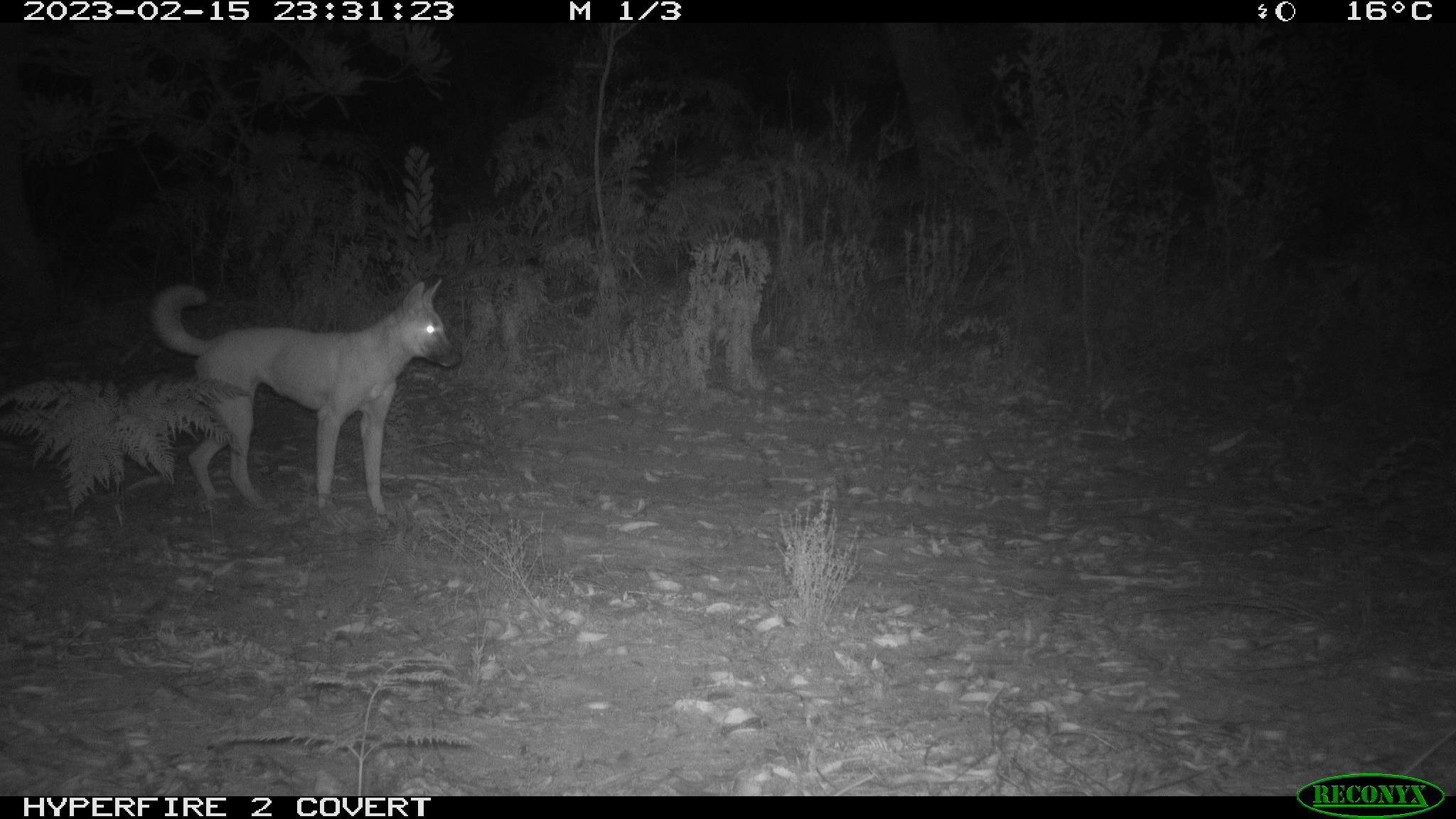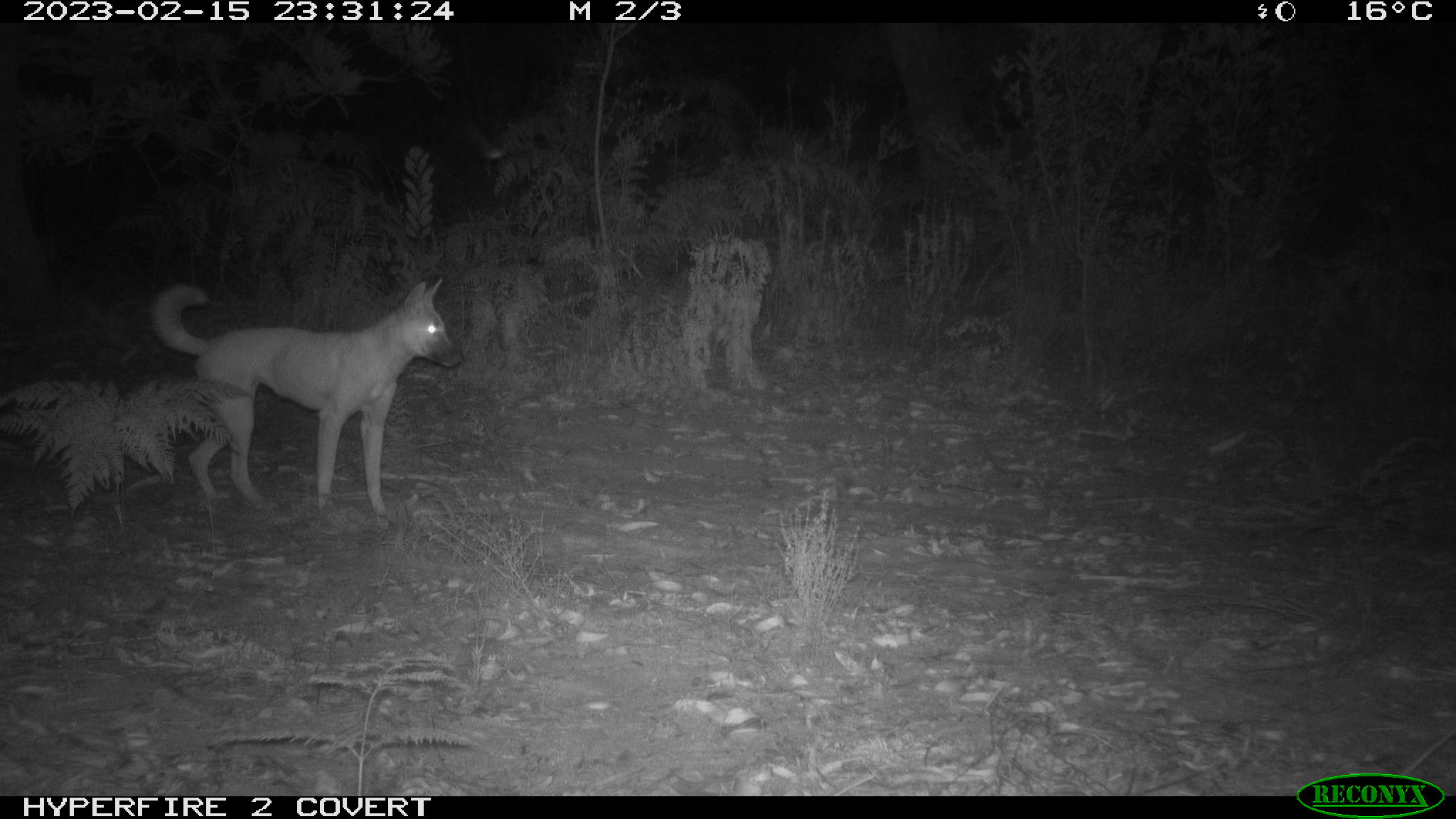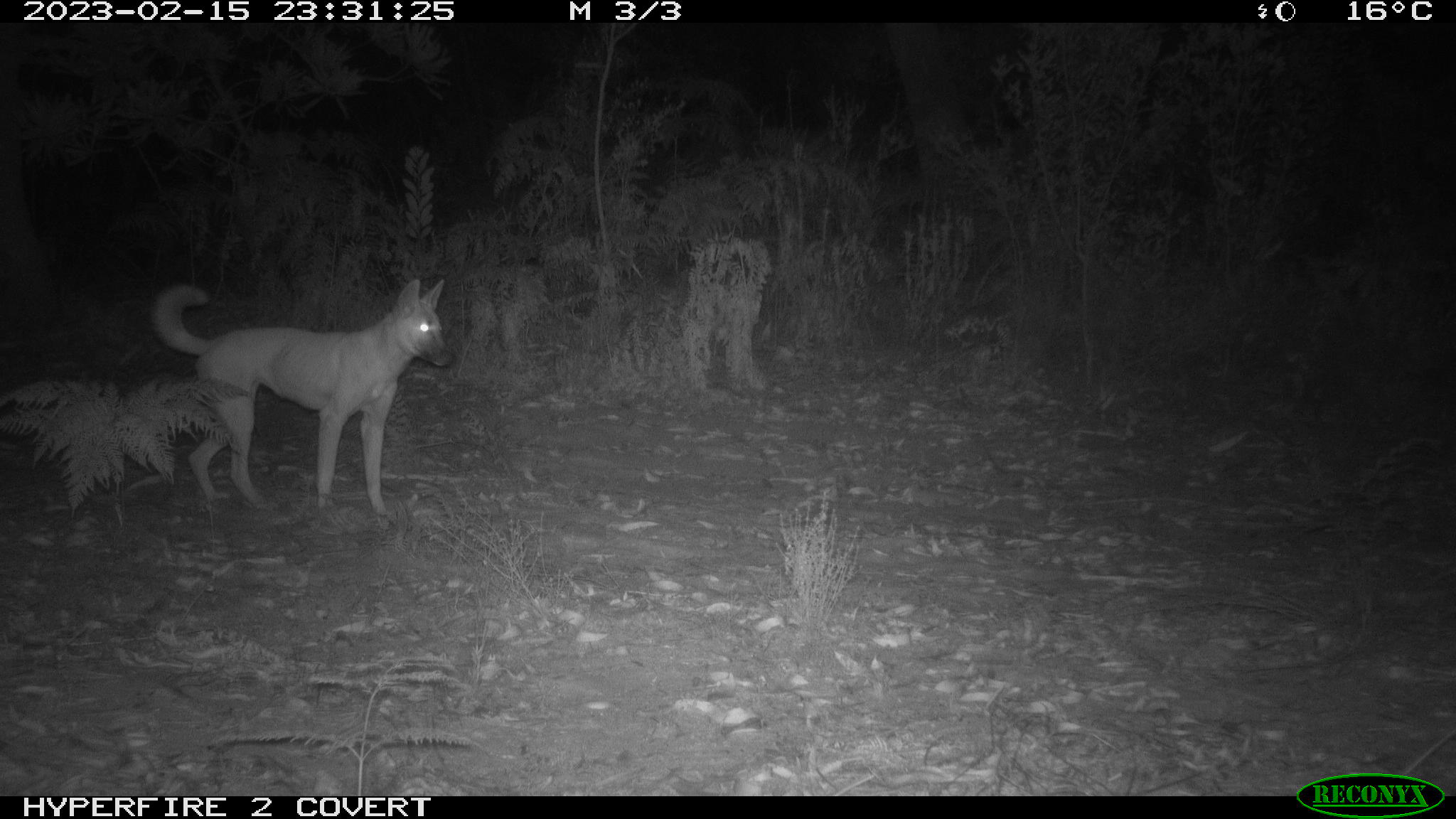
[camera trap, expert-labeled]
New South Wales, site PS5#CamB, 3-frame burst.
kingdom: Animalia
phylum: Chordata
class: Mammalia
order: Carnivora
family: Canidae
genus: Canis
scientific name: Canis familiaris dingo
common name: dingo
Dingo (Canis familiaris dingo).